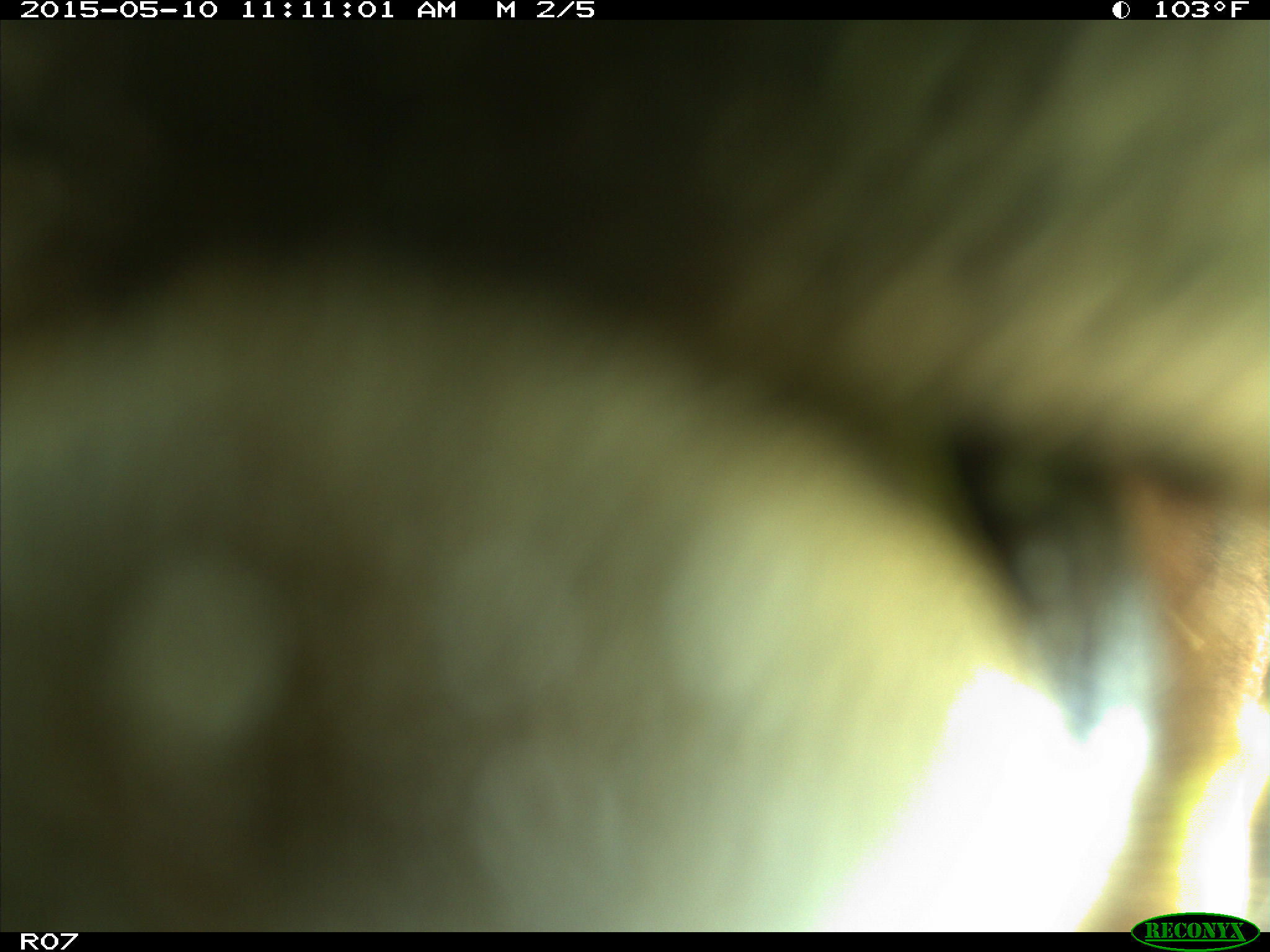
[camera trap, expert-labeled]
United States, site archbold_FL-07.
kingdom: Animalia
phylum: Chordata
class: Mammalia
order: Artiodactyla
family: Bovidae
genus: Bos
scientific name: Bos taurus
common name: domestic cow